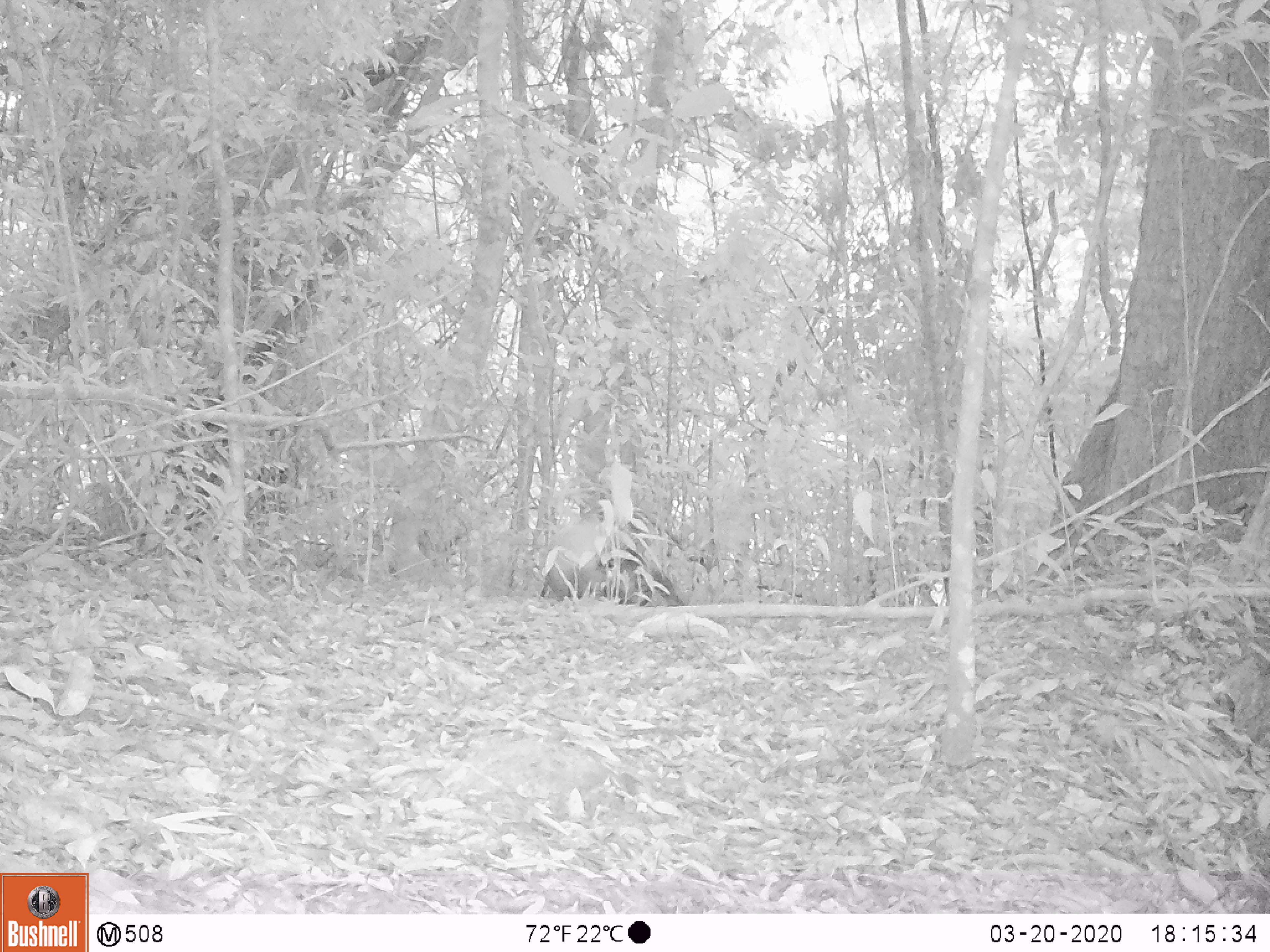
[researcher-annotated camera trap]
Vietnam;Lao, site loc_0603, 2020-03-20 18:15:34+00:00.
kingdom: Animalia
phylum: Chordata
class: Mammalia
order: Carnivora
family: Mustelidae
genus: Martes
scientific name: Martes flavigula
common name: yellow-throated marten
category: yellow throated marten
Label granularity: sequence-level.